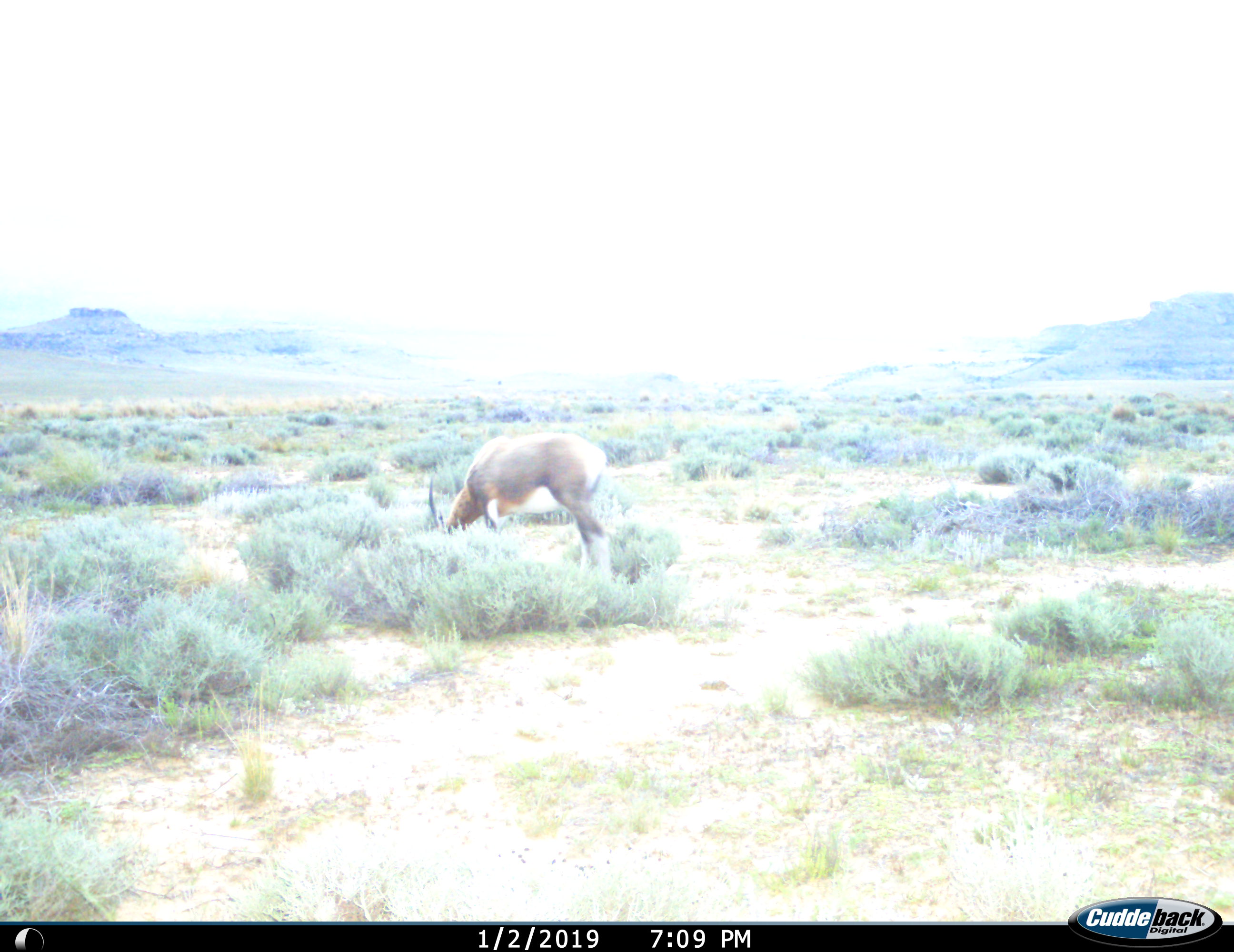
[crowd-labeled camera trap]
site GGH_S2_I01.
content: unidentified animal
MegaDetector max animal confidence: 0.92